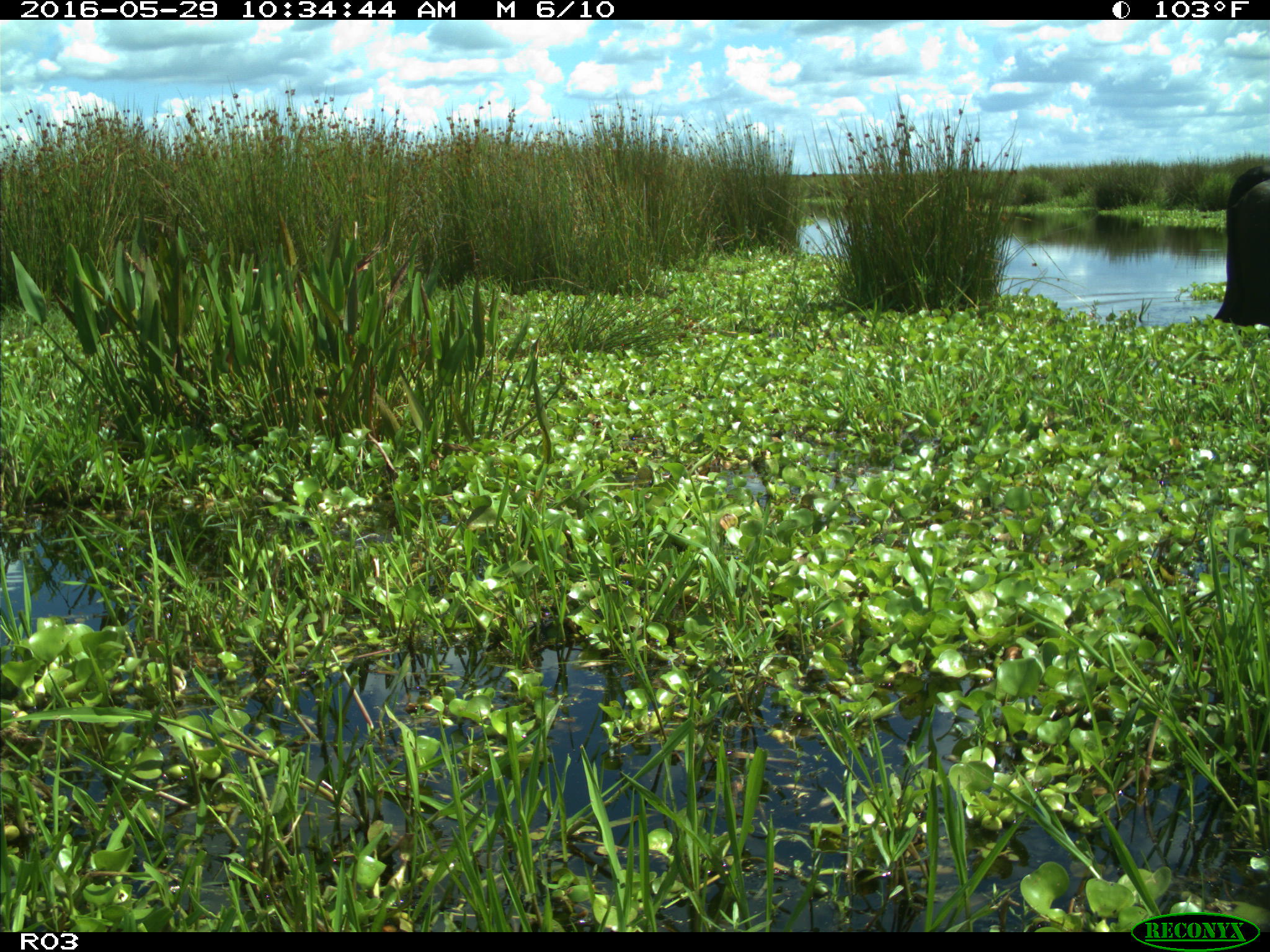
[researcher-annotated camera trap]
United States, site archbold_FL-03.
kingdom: Animalia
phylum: Chordata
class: Mammalia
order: Artiodactyla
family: Bovidae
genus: Bos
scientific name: Bos taurus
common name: domestic cow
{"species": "Bos taurus (domestic cow)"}